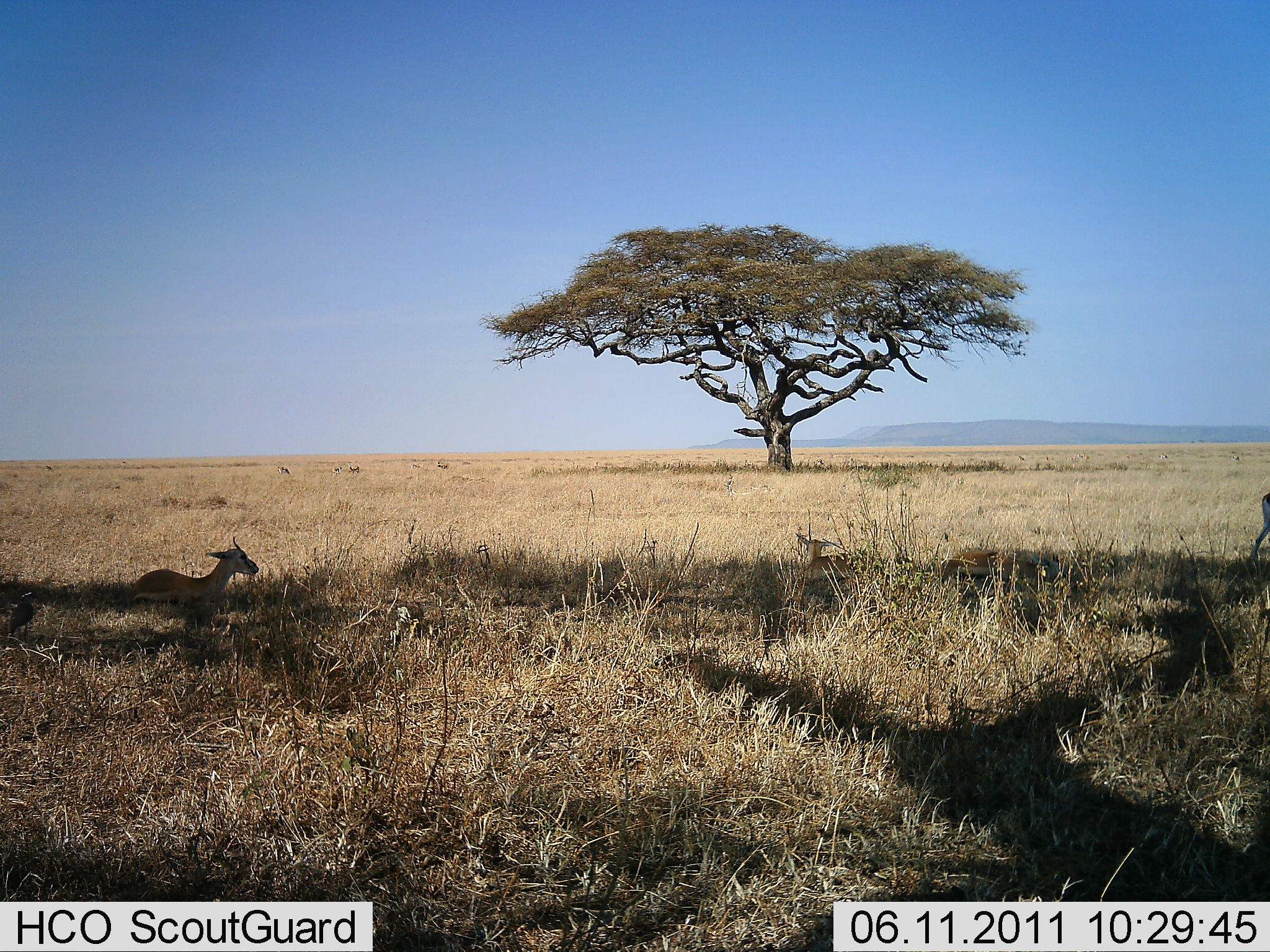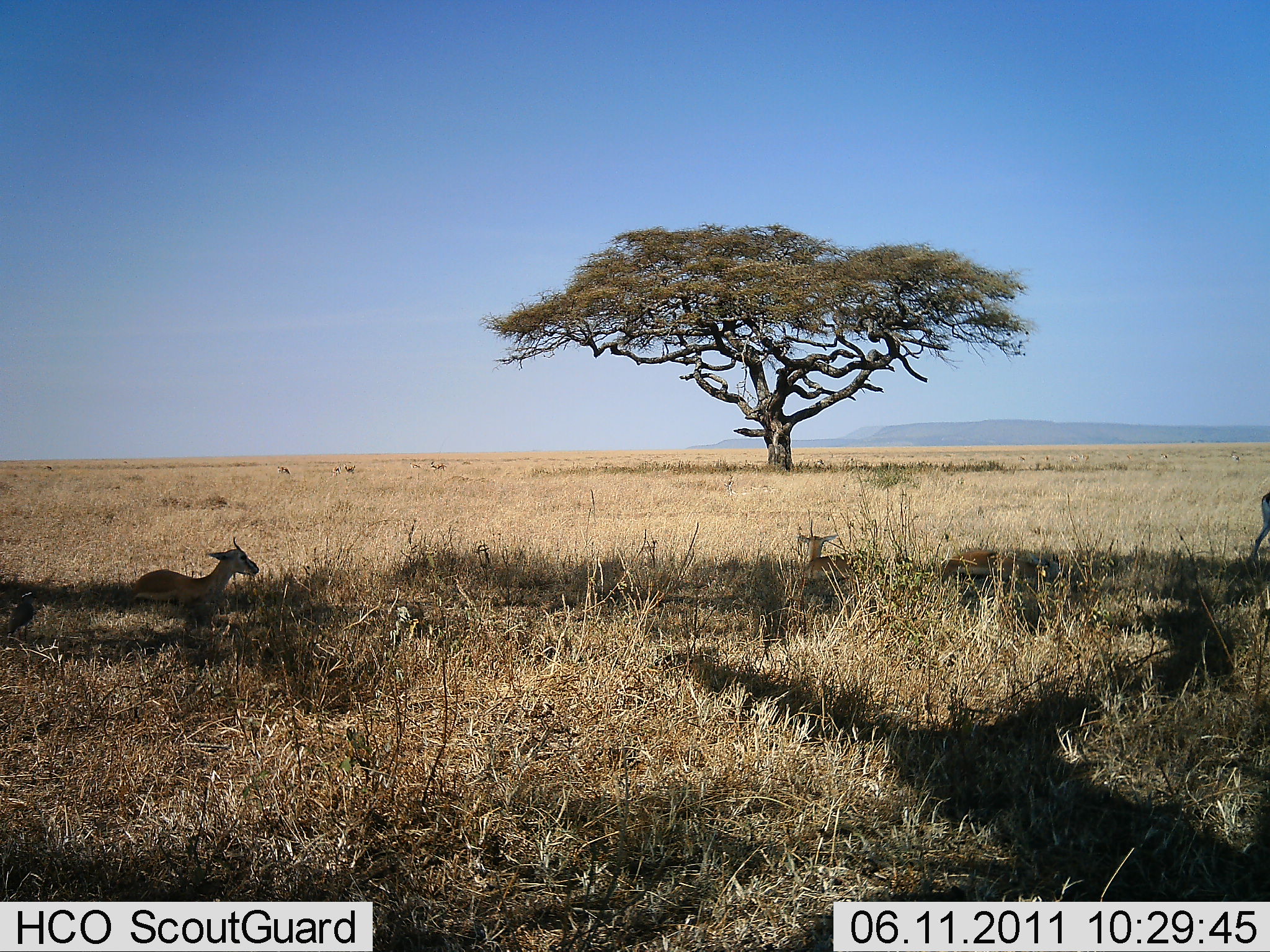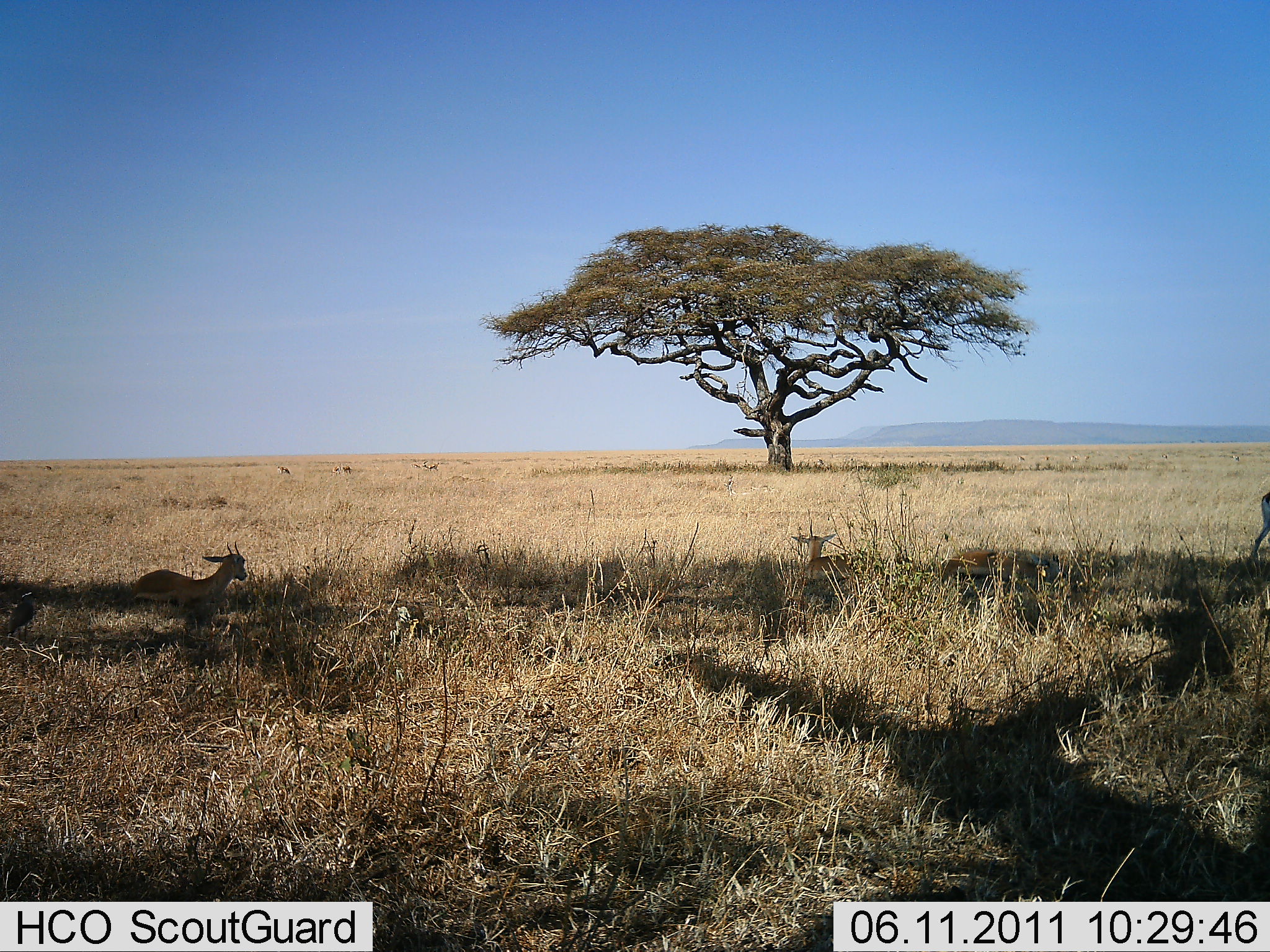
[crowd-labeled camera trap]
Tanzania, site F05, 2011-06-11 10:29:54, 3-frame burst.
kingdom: Animalia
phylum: Chordata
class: Mammalia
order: Artiodactyla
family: Bovidae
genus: Eudorcas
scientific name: Eudorcas thomsonii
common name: thomson's gazelle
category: gazellethomsons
Gazellethomsons (thomson's gazelle) (Eudorcas thomsonii), count 4. Behavior (volunteer vote fractions): standing 18%, resting 91%, moving 36%, interacting 0%. Young present (vote fraction): 18%. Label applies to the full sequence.